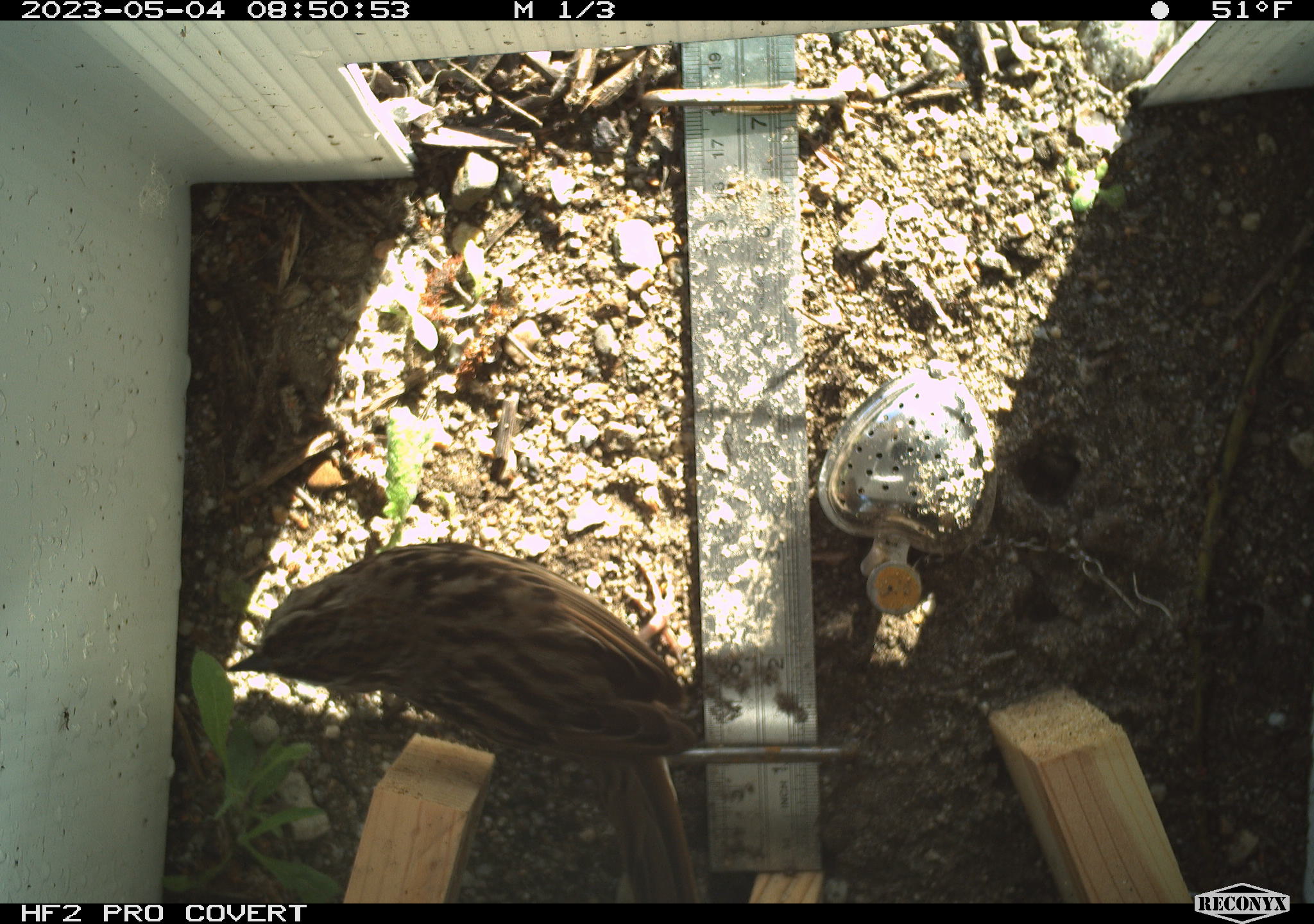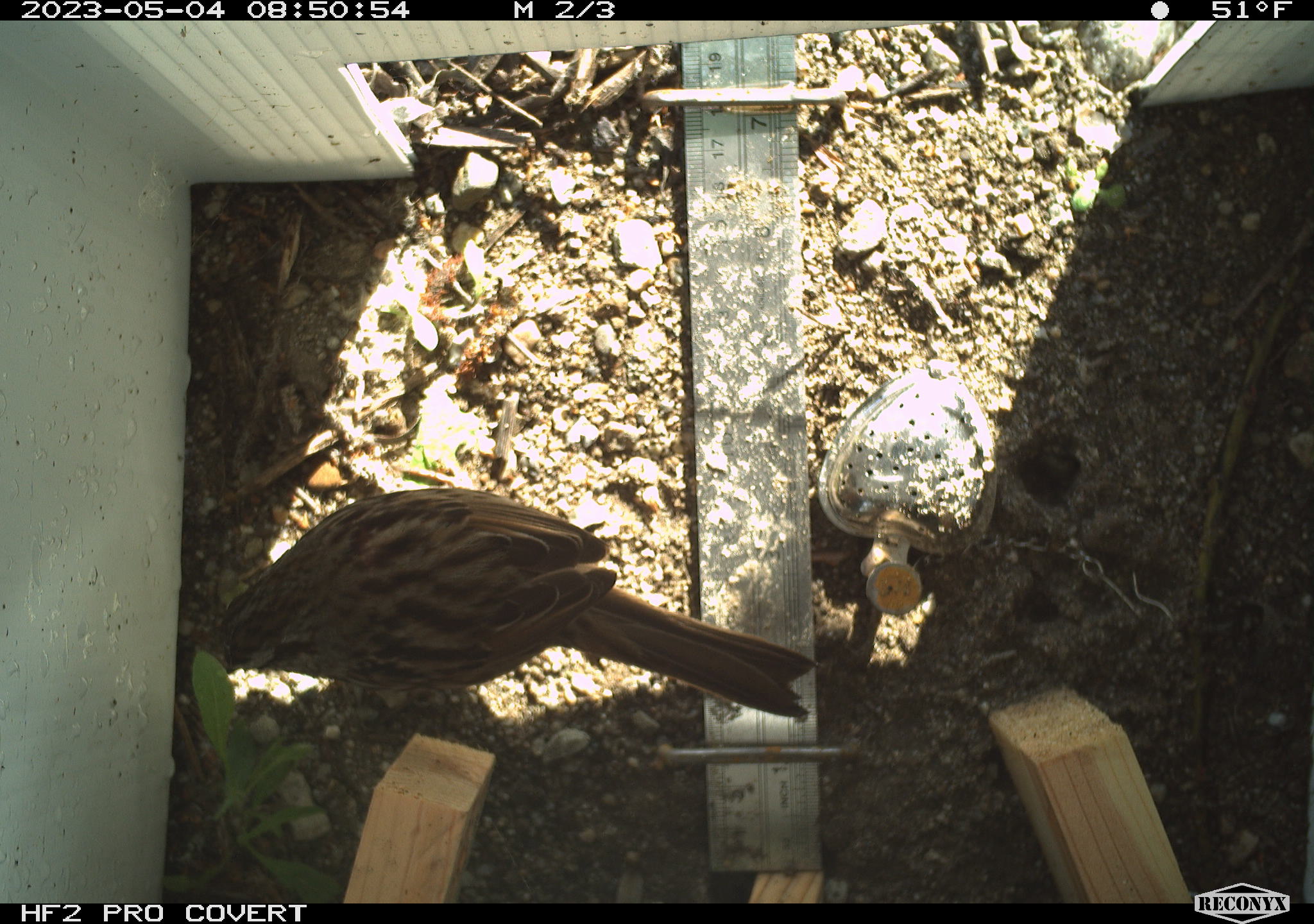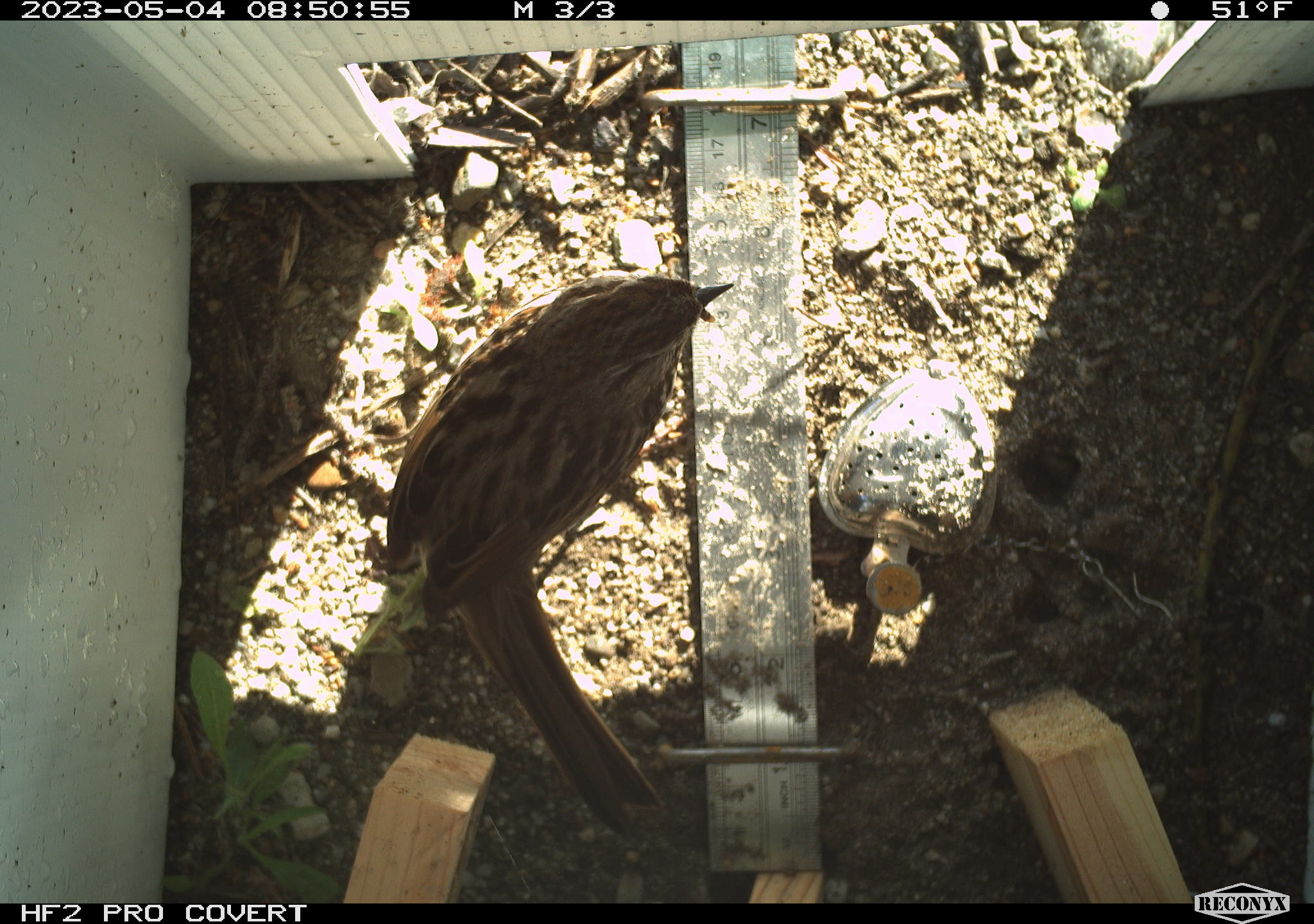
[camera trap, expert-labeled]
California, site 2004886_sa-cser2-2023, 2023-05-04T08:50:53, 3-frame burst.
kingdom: Animalia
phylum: Chordata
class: Aves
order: Passeriformes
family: Passerellidae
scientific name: Passerellidae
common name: new world sparrows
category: passerellidae family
Passerellidae family (new world sparrows) (Passerellidae).